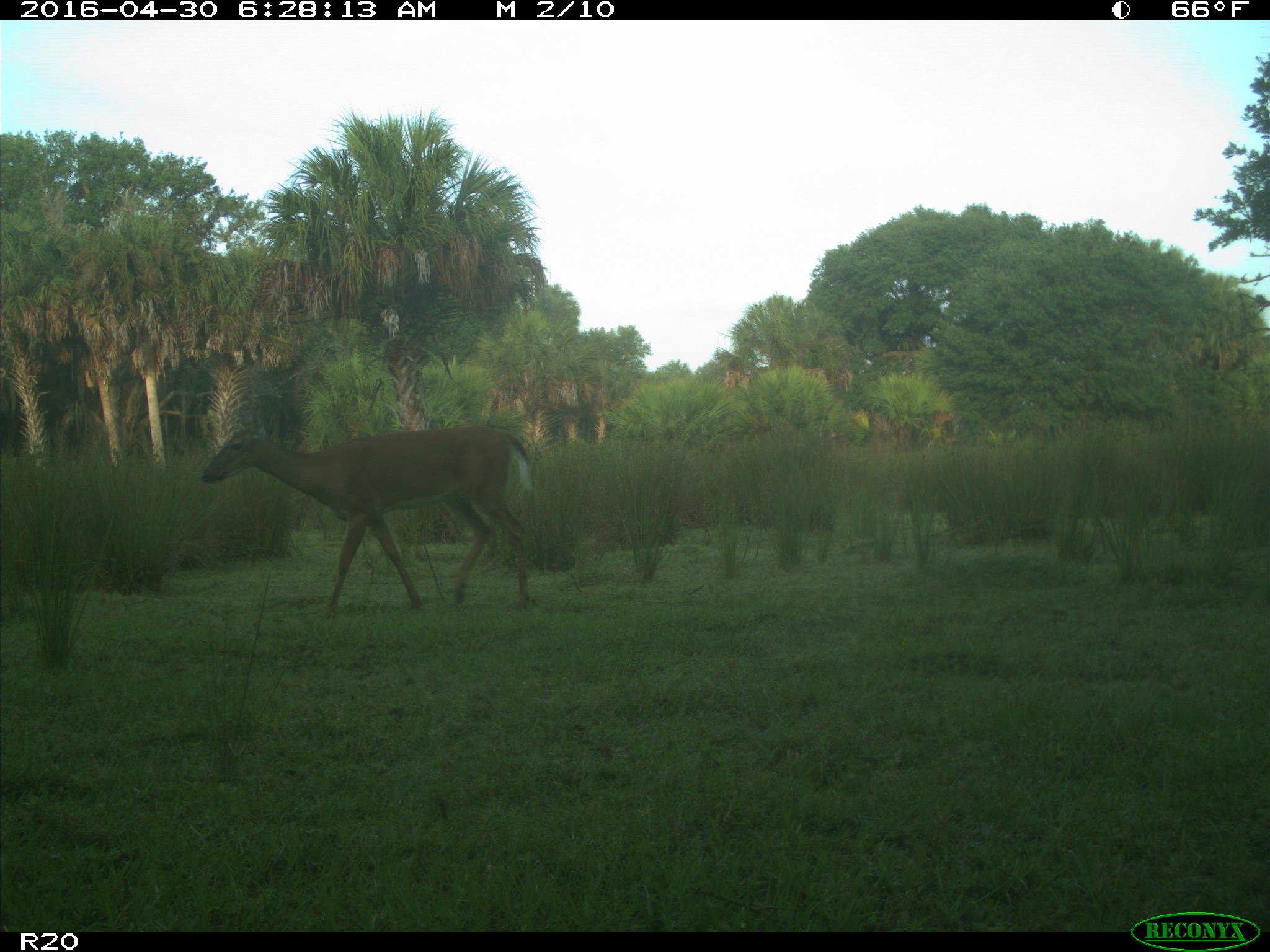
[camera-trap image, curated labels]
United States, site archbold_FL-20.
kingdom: Animalia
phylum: Chordata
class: Mammalia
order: Artiodactyla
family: Cervidae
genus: Odocoileus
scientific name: Odocoileus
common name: deer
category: unidentified deer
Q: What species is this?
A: Unidentified deer (deer) (Odocoileus).